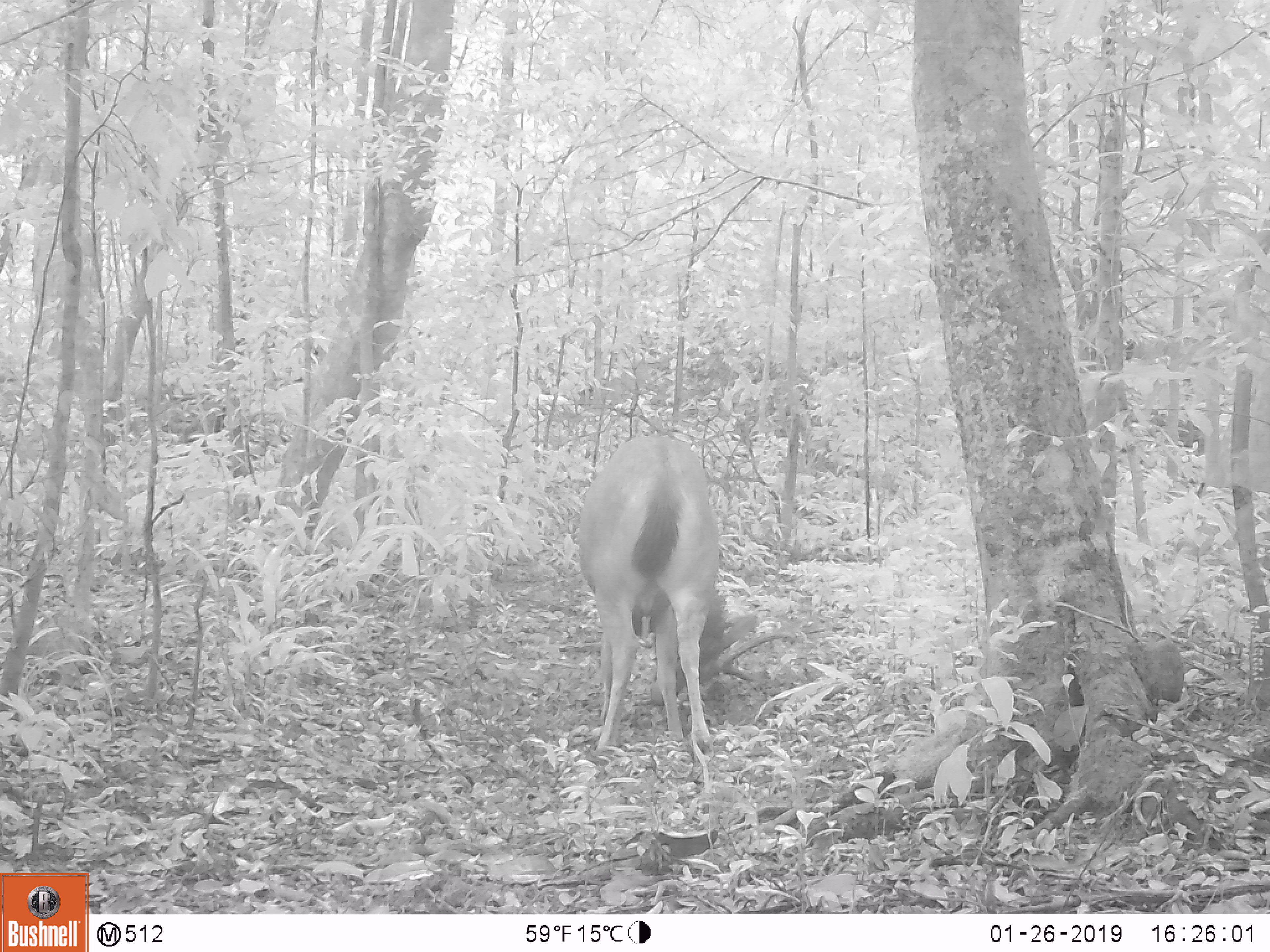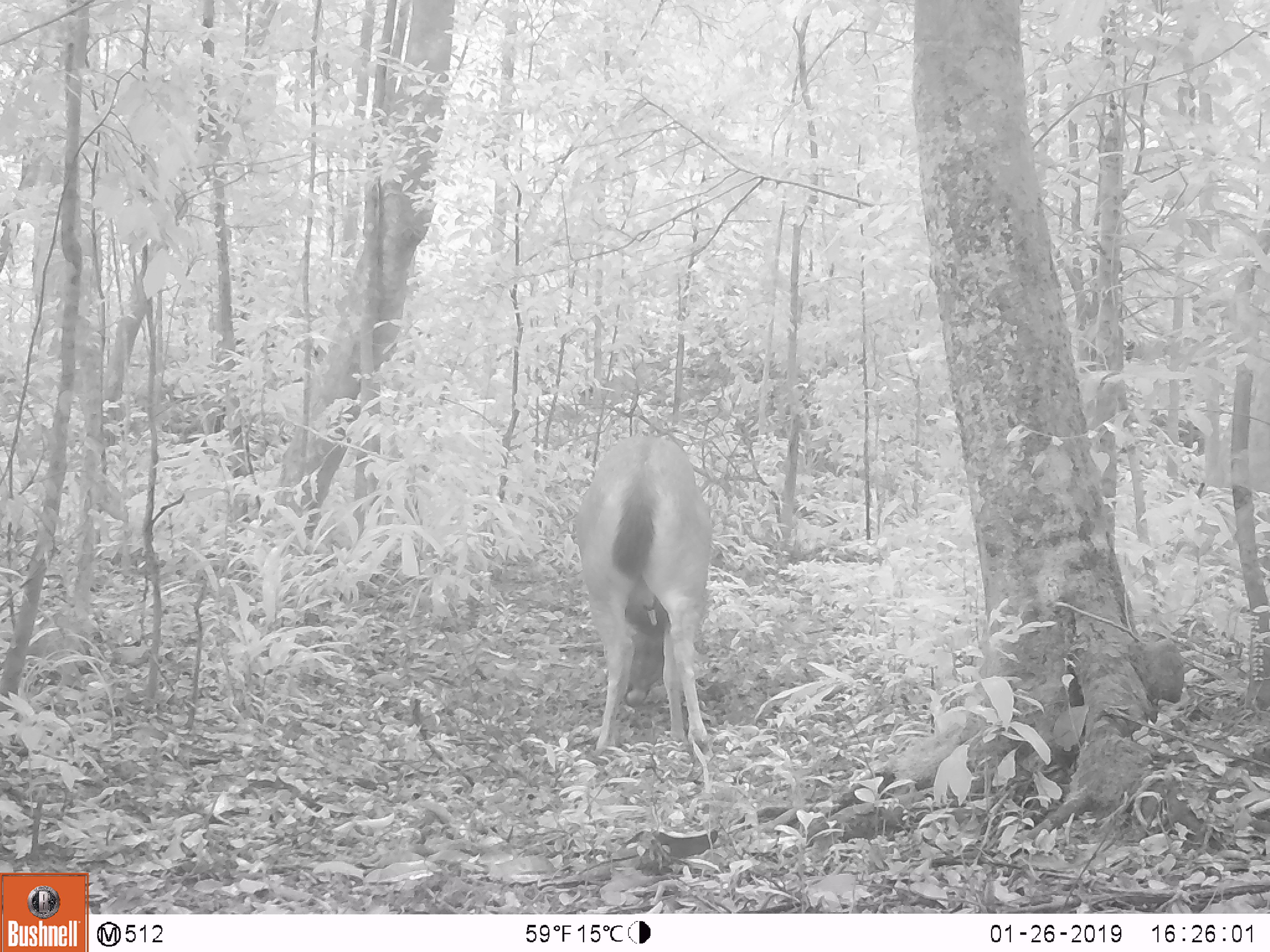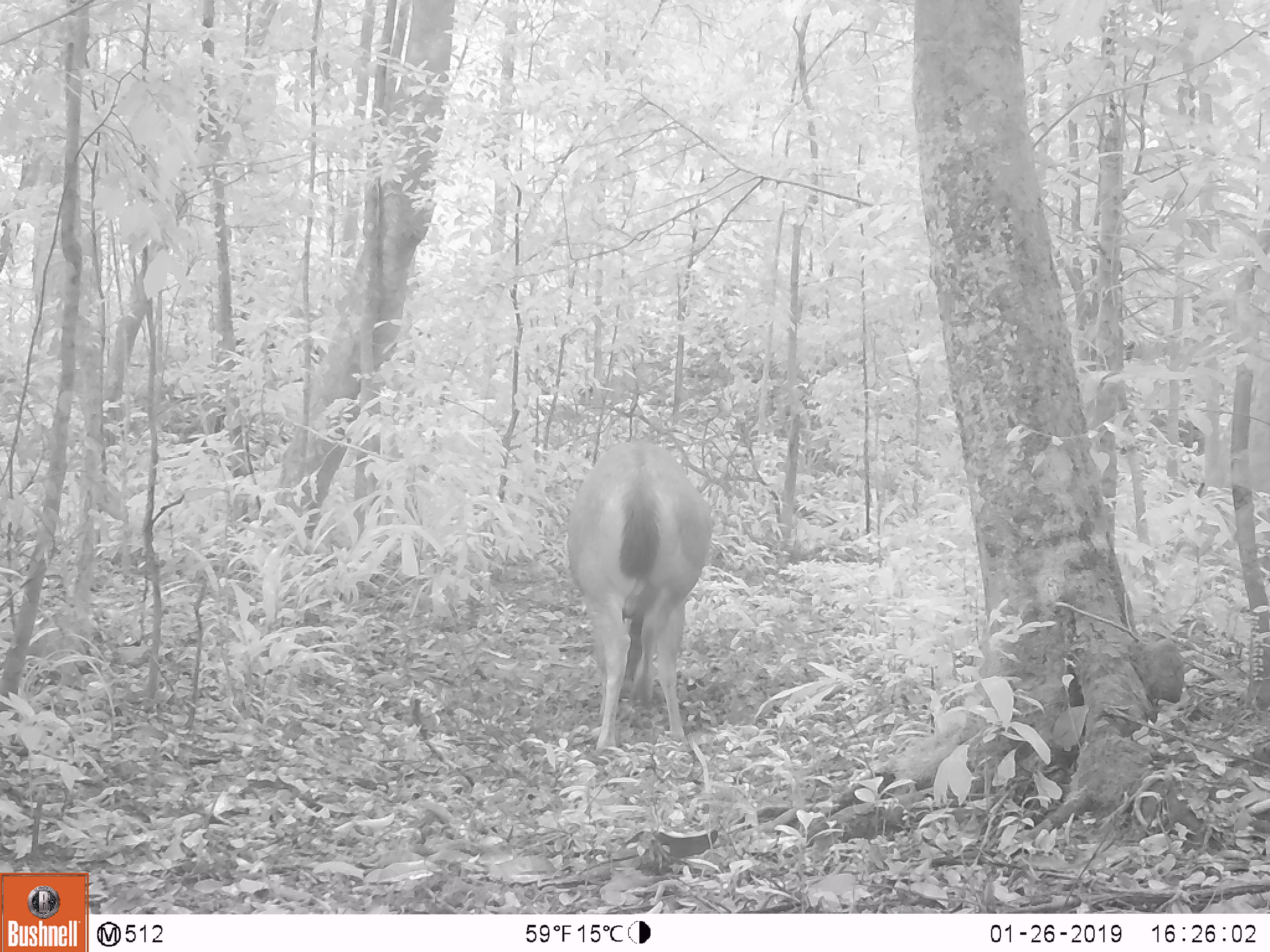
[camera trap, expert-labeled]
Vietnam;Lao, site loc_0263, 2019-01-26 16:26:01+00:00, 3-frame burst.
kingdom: Animalia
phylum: Chordata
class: Mammalia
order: Artiodactyla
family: Cervidae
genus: Rusa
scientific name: Rusa unicolor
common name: sambar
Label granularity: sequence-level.